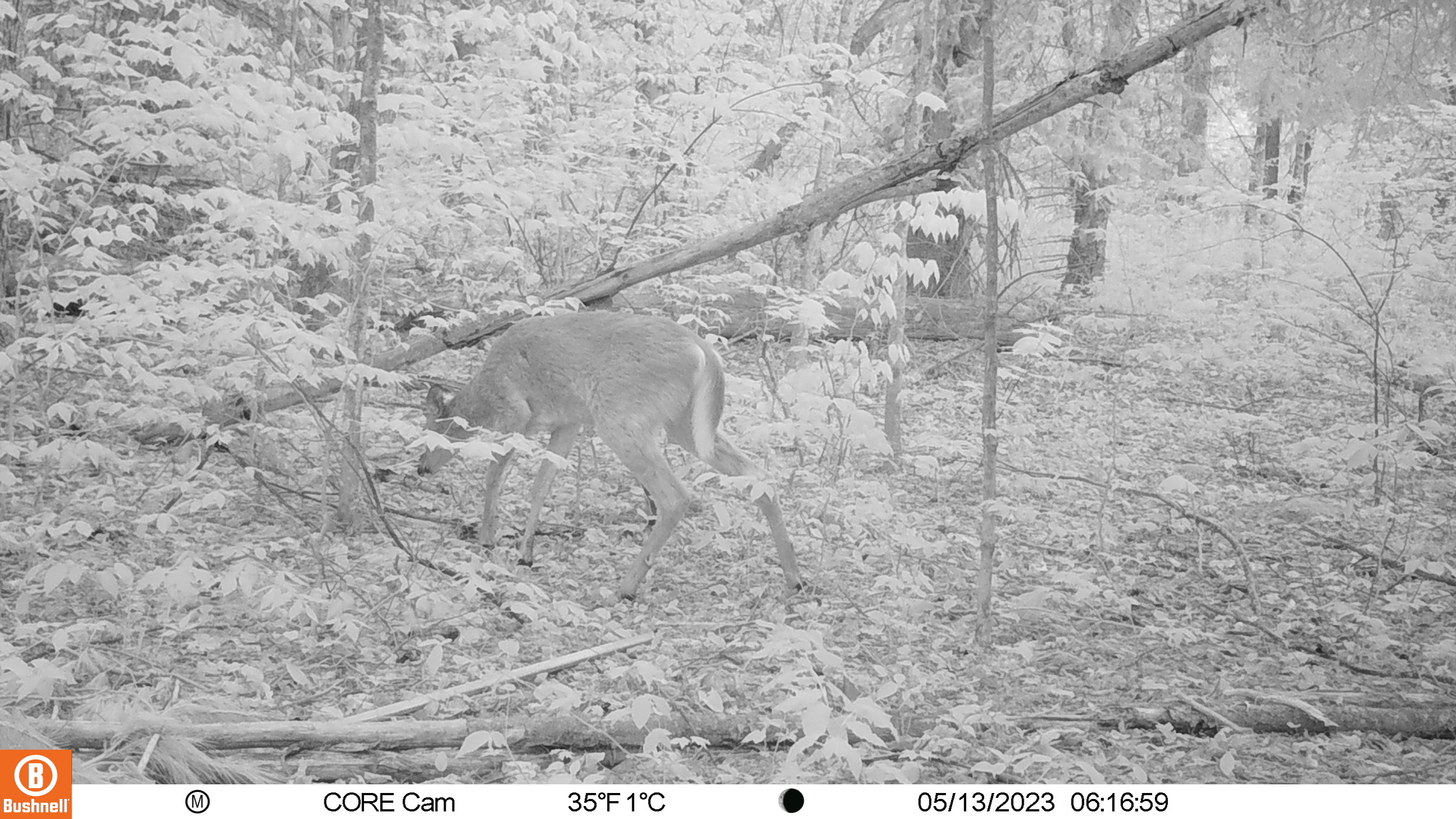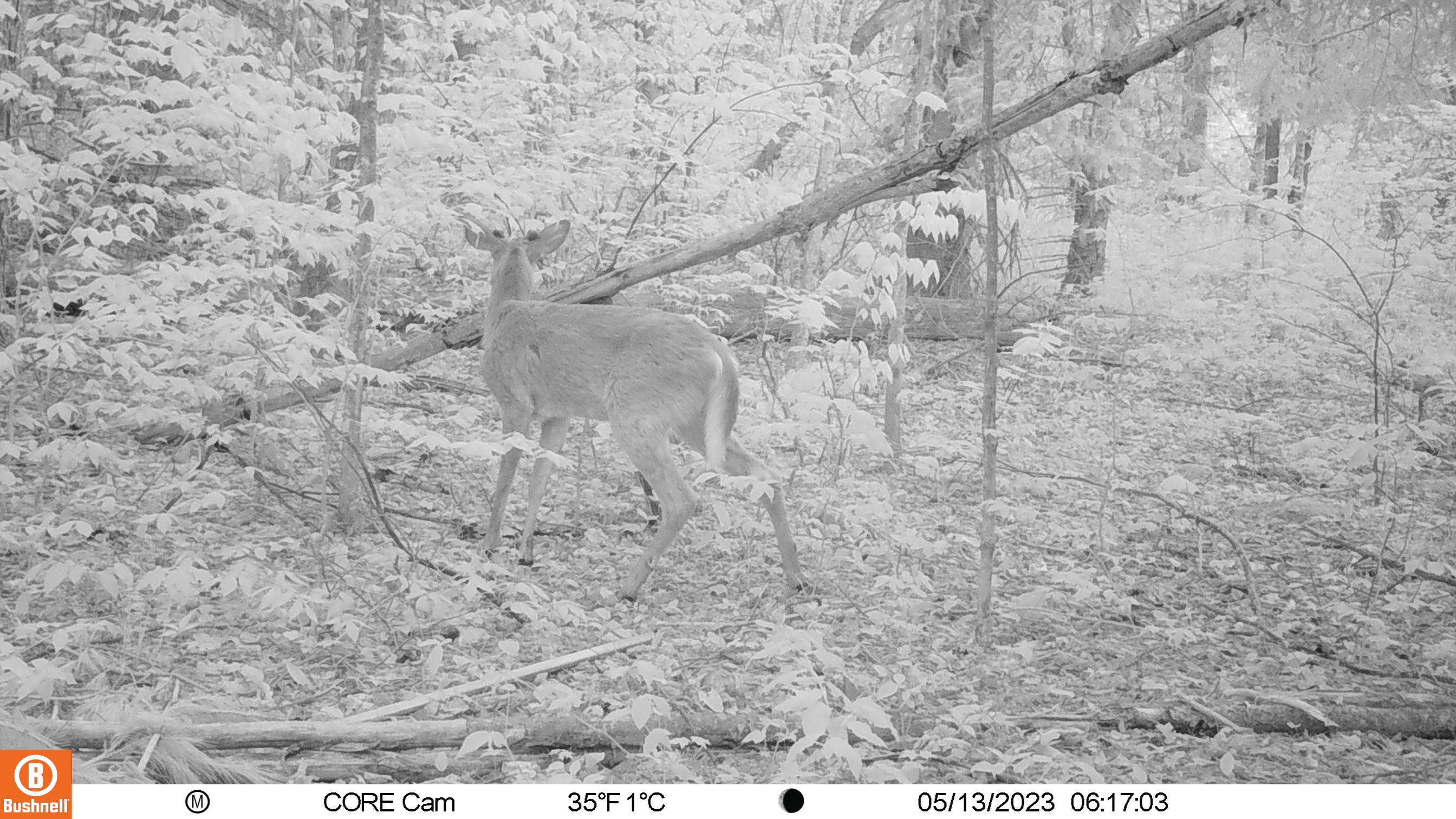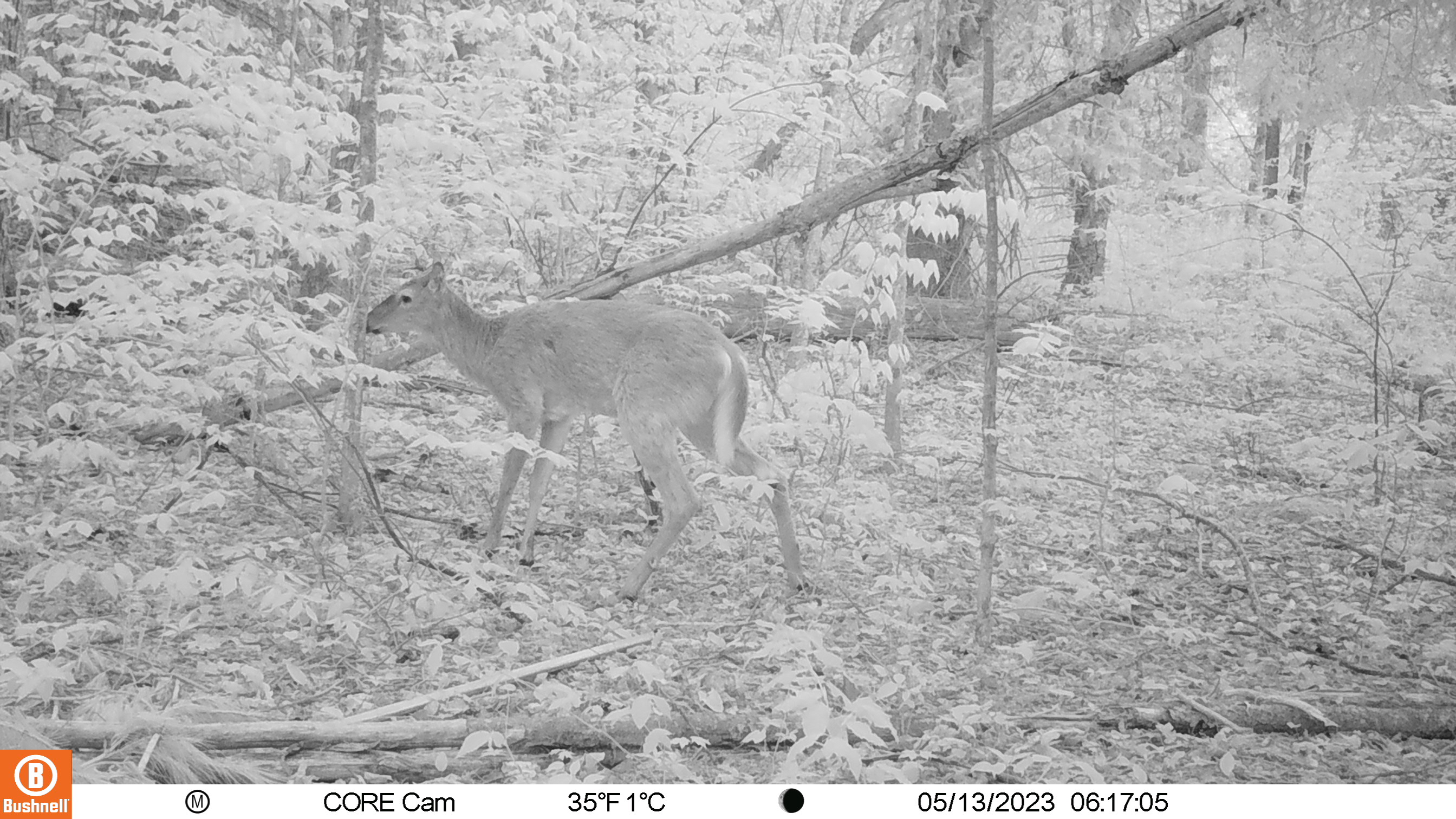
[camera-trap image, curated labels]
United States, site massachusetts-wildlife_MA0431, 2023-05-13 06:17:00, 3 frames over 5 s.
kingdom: Animalia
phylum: Chordata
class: Mammalia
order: Artiodactyla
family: Cervidae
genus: Odocoileus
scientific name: Odocoileus virginianus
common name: white-tailed deer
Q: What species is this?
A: White-tailed deer (Odocoileus virginianus).